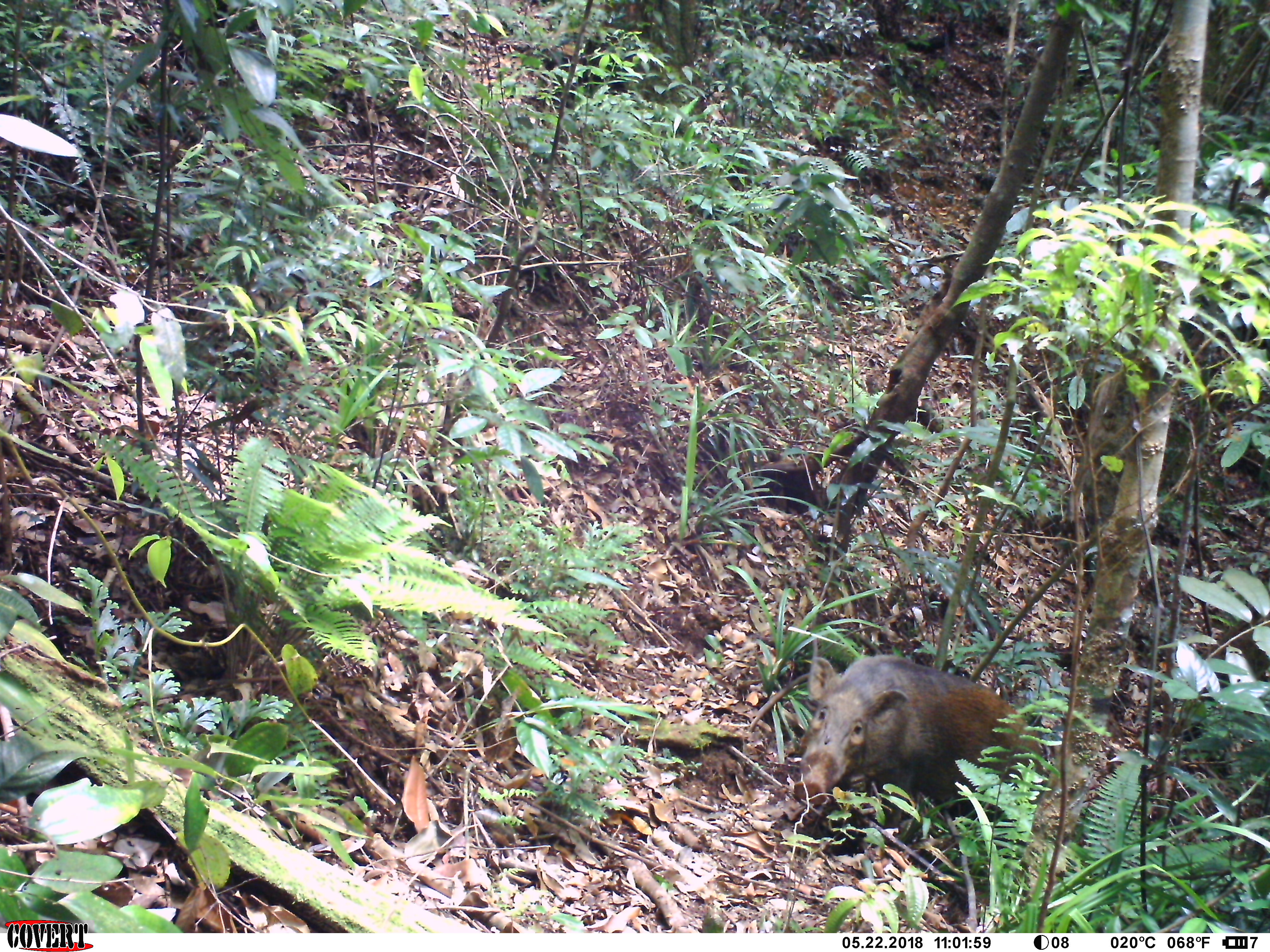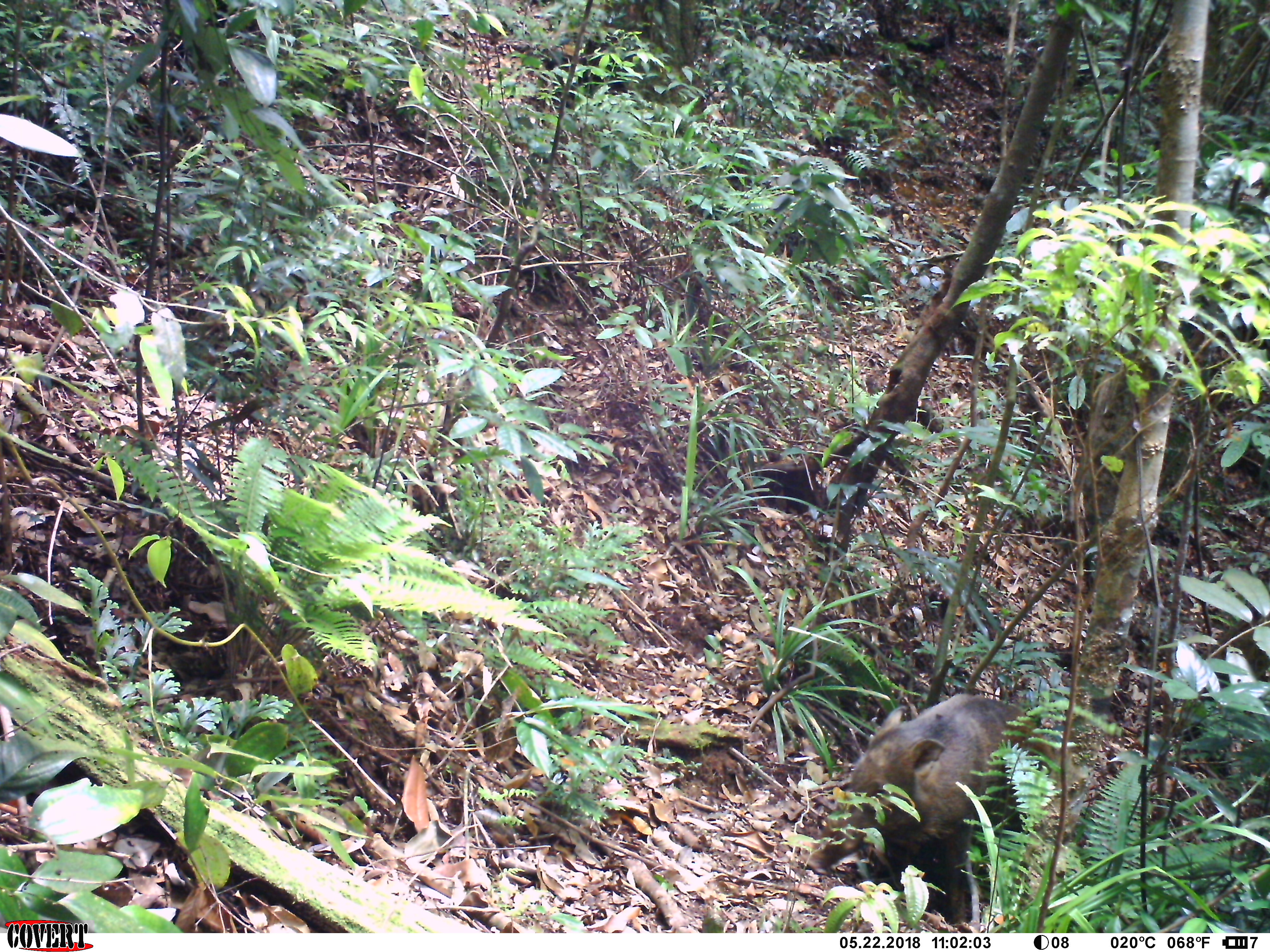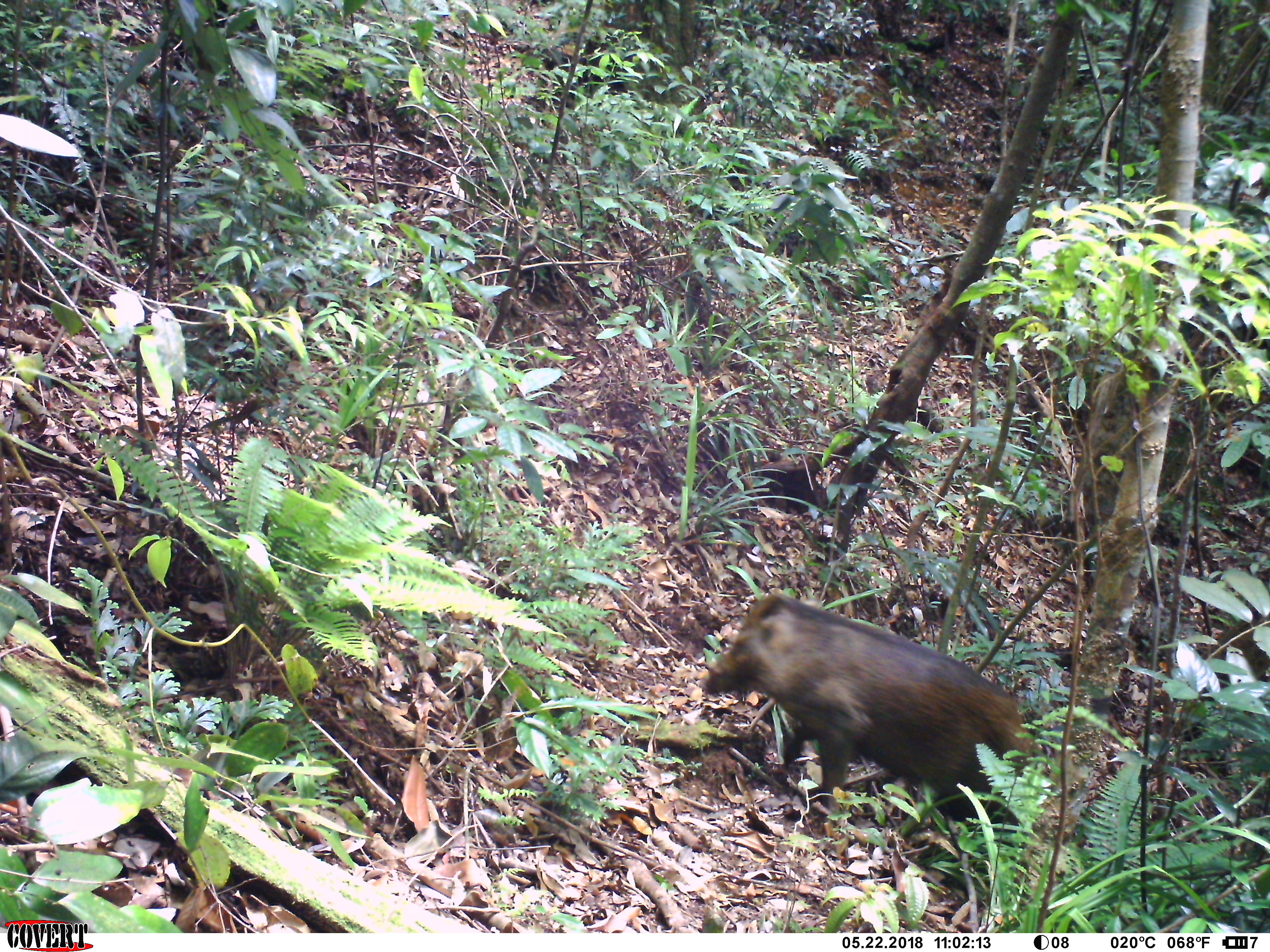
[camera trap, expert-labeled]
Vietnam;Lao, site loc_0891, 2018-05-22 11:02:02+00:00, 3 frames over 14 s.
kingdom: Animalia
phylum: Chordata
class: Mammalia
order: Artiodactyla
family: Suidae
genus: Sus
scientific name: Sus scrofa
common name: eurasian wild pig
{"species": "eurasian wild pig (Sus scrofa)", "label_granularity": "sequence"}